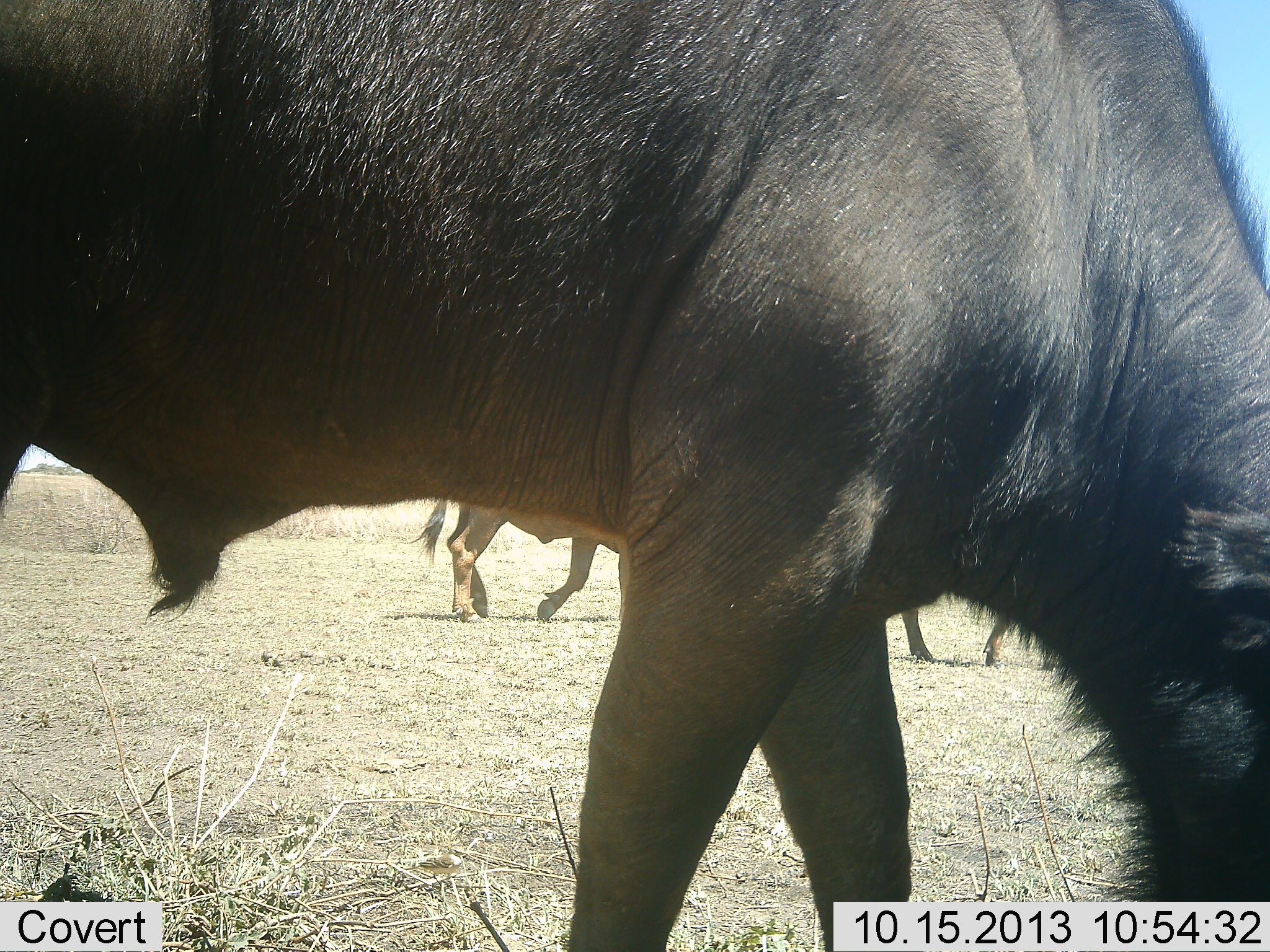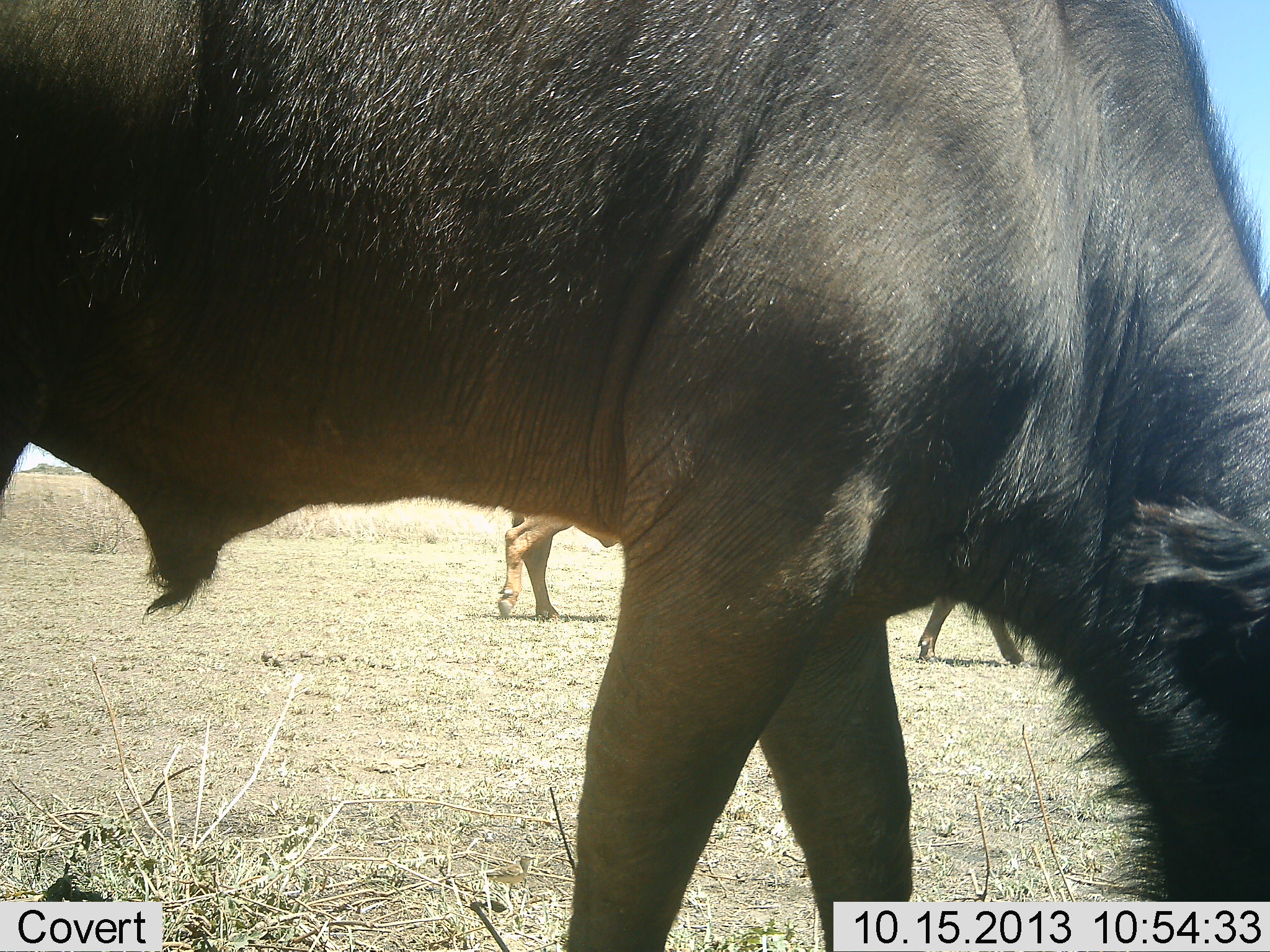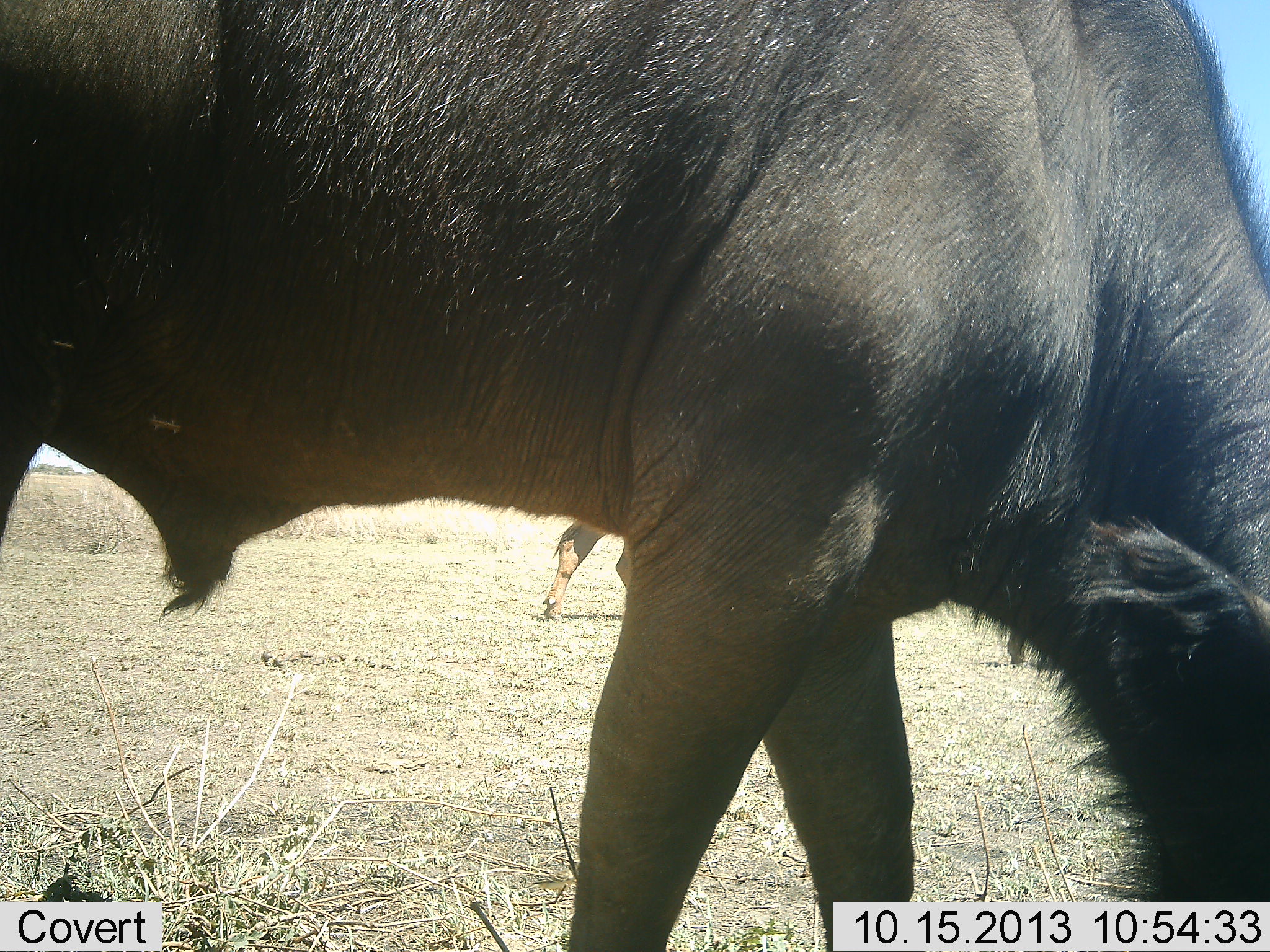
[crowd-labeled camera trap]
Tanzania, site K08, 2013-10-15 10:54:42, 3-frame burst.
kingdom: Animalia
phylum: Chordata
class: Mammalia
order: Artiodactyla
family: Bovidae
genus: Syncerus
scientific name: Syncerus caffer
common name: cape buffalo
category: buffalo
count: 3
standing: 25%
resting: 0%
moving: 75%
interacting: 0%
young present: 8%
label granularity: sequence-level